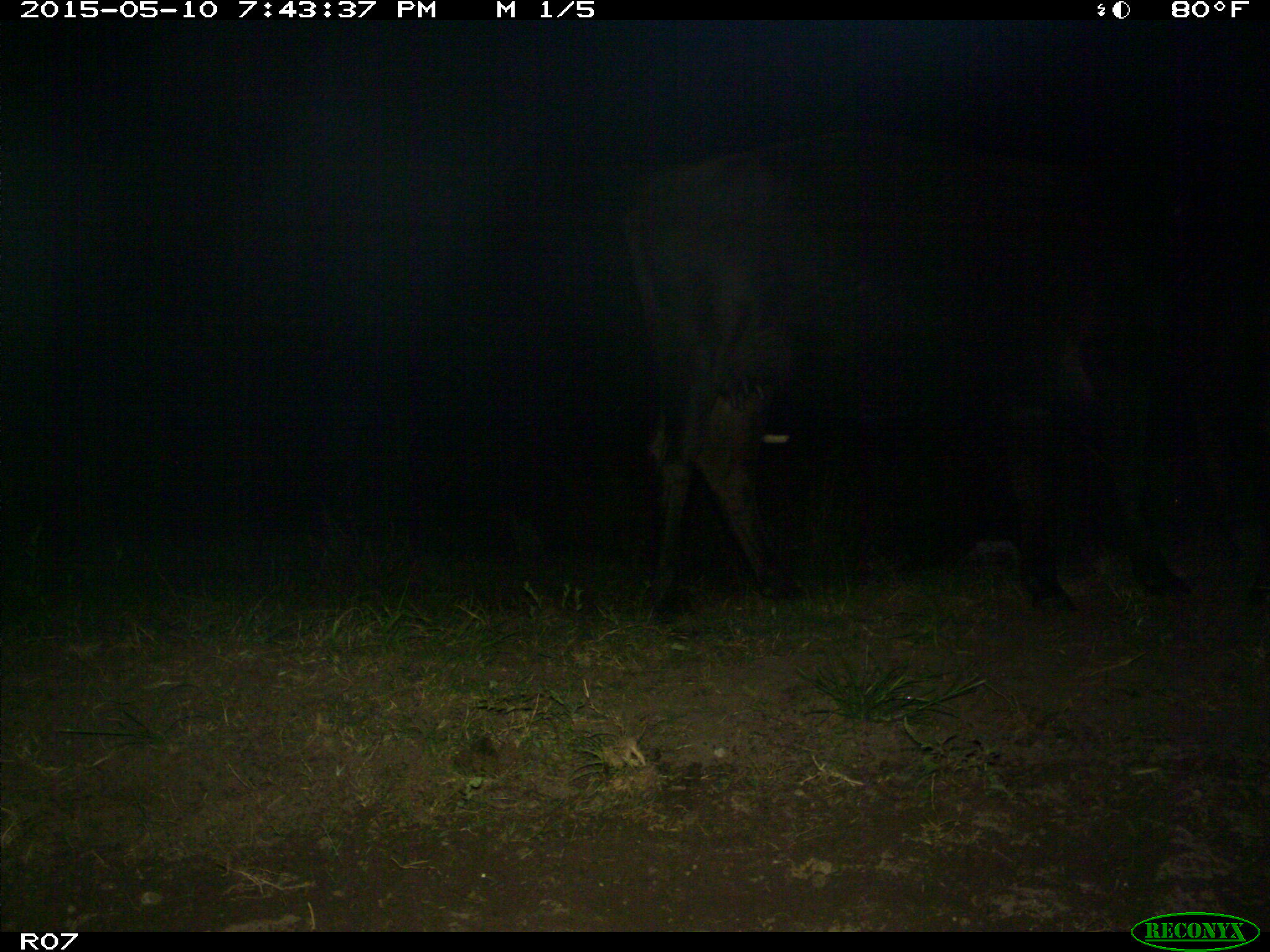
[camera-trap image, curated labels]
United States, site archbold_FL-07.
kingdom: Animalia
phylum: Chordata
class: Mammalia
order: Artiodactyla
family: Bovidae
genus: Bos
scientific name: Bos taurus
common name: domestic cow